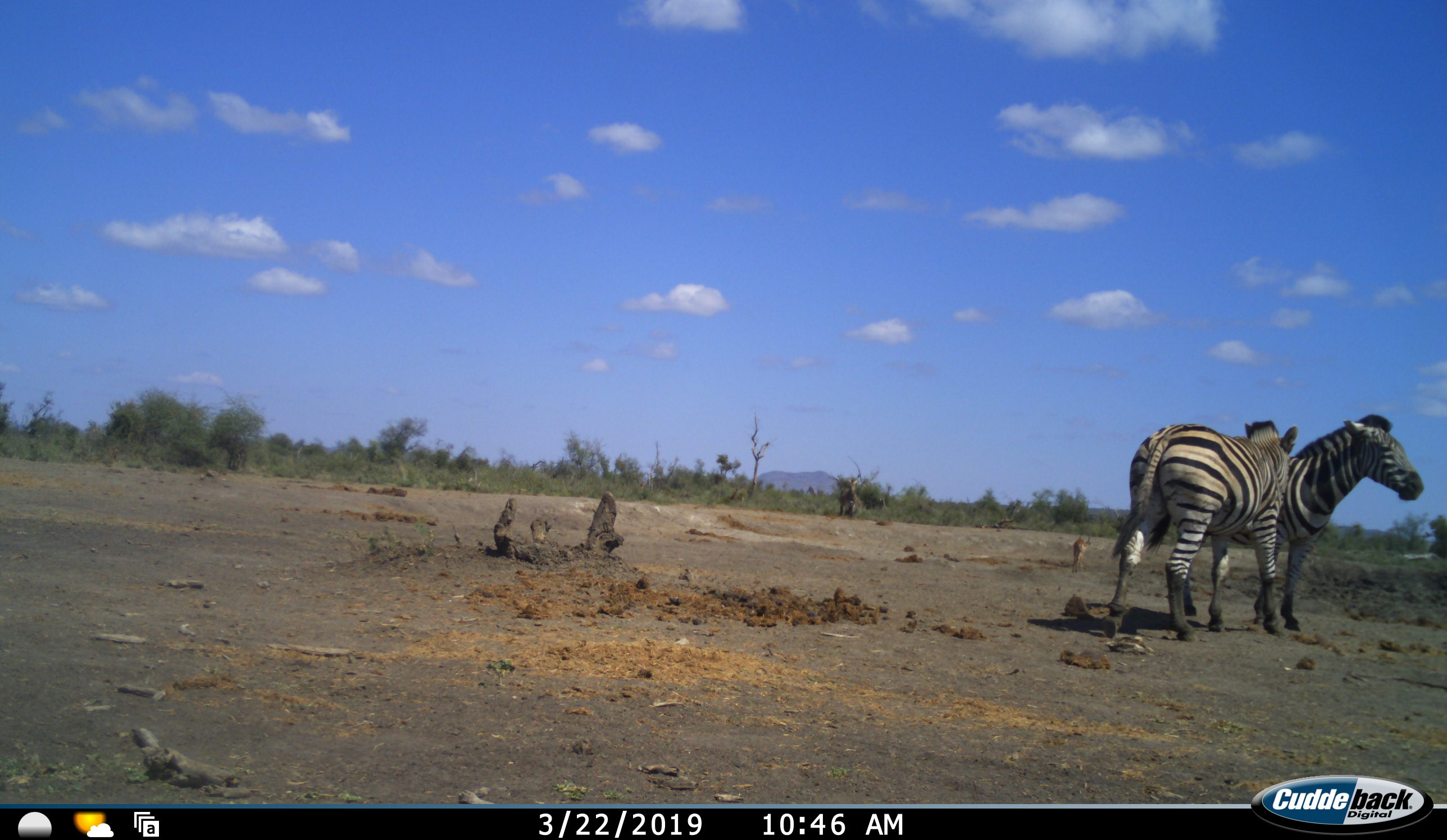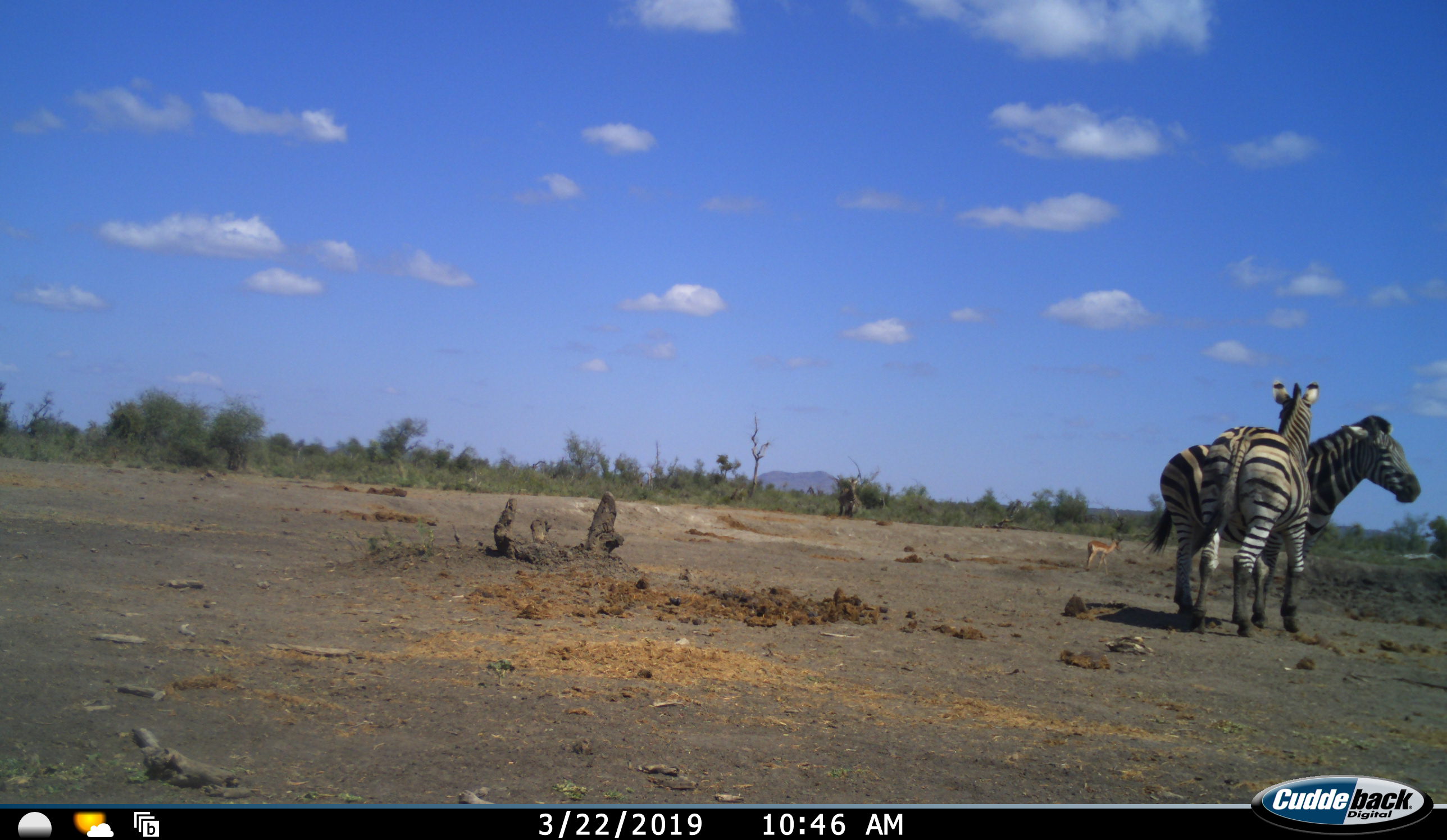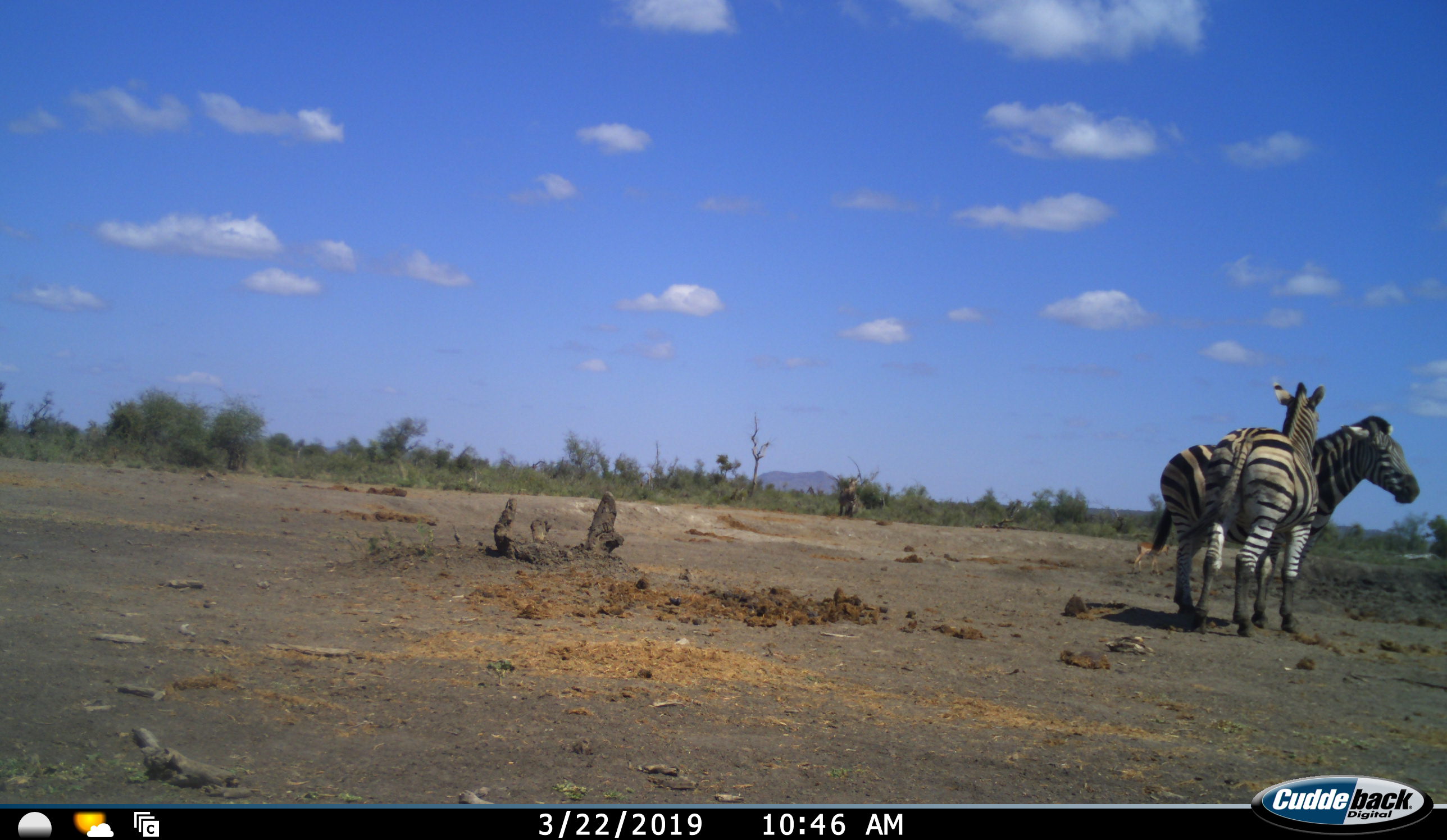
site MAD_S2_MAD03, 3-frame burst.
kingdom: Animalia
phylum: Chordata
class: Mammalia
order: Perissodactyla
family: Equidae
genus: Equus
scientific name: Equus quagga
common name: plains zebra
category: zebraplains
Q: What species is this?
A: Zebraplains (plains zebra) (Equus quagga).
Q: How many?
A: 2.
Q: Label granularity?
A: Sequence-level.